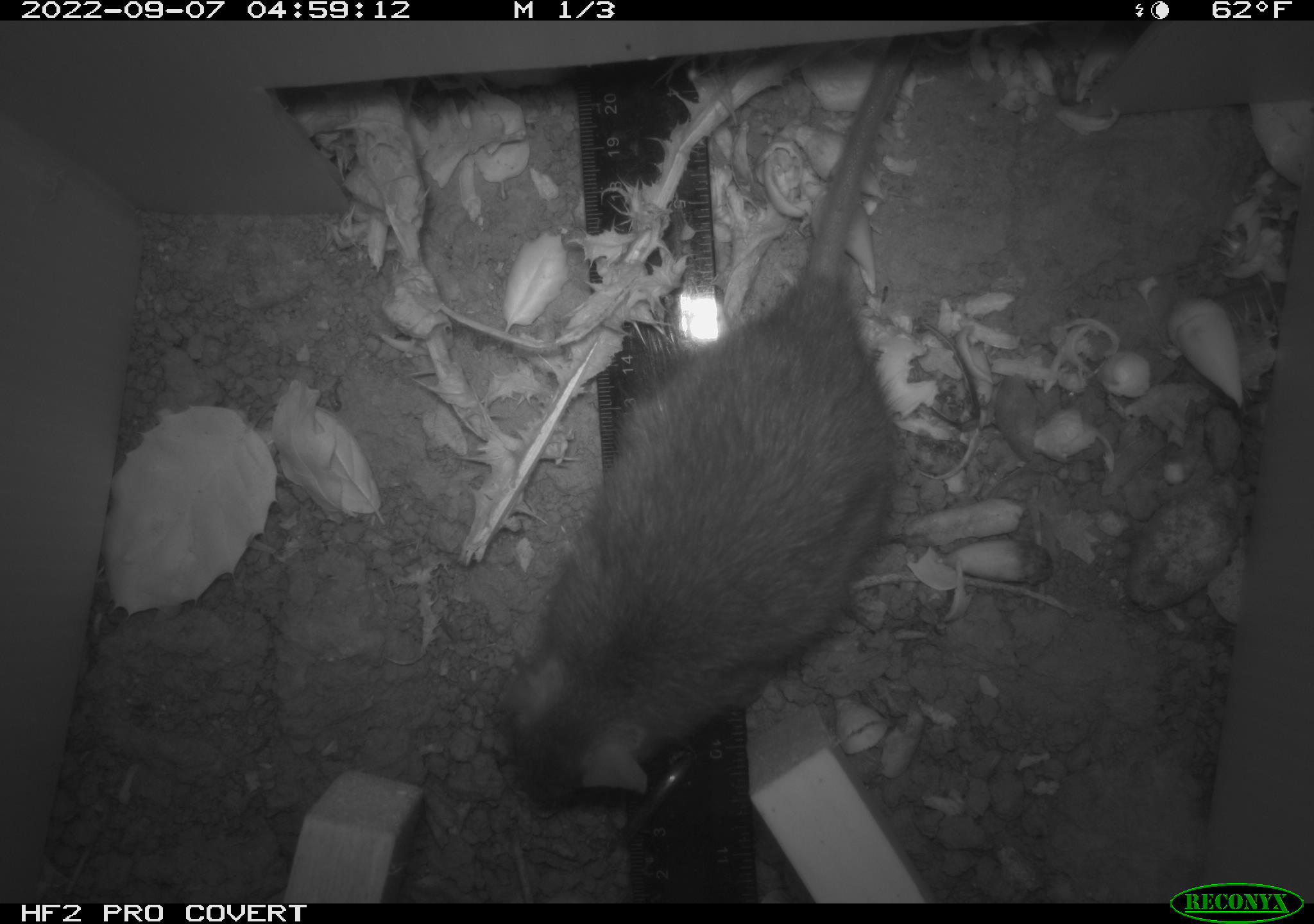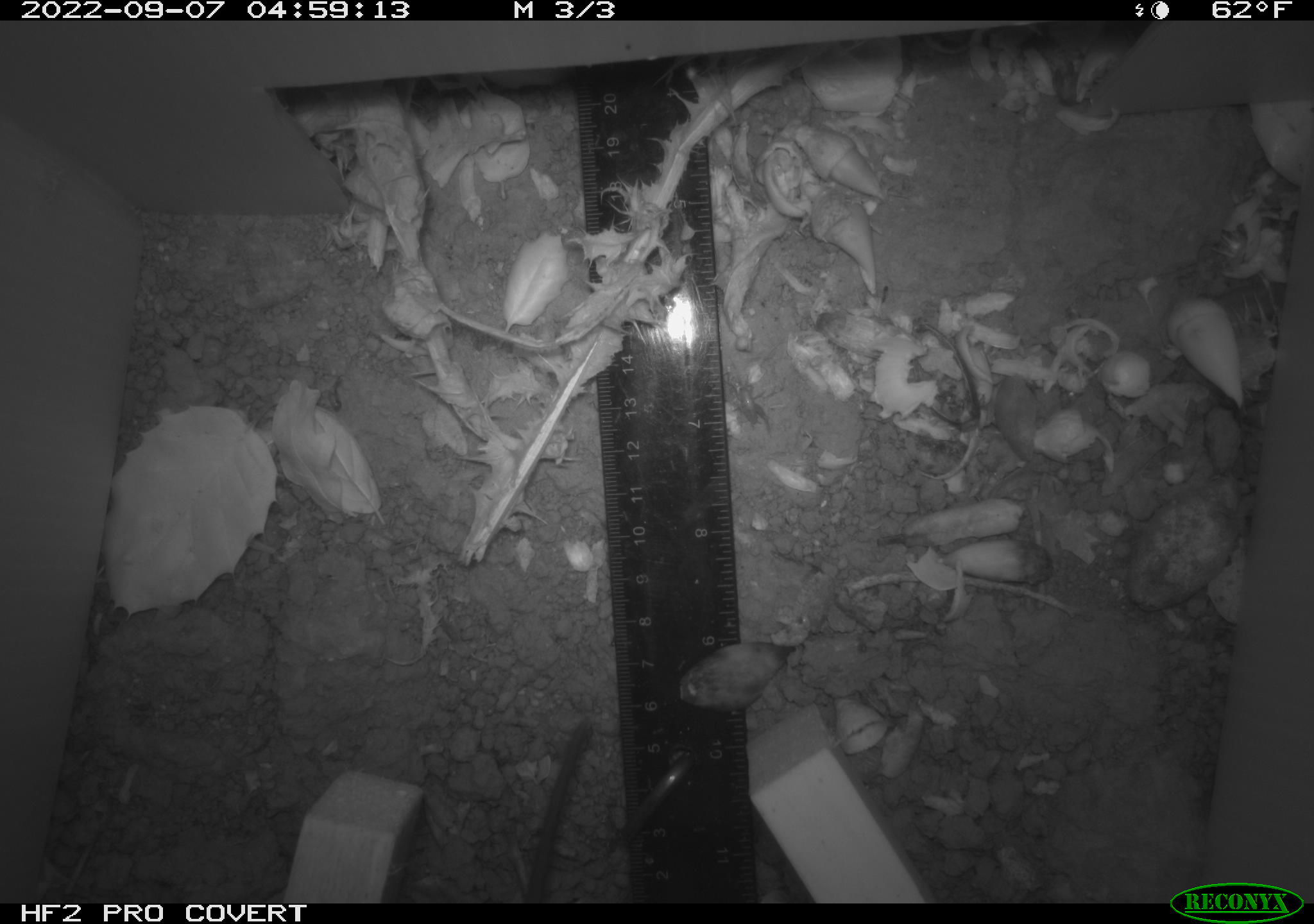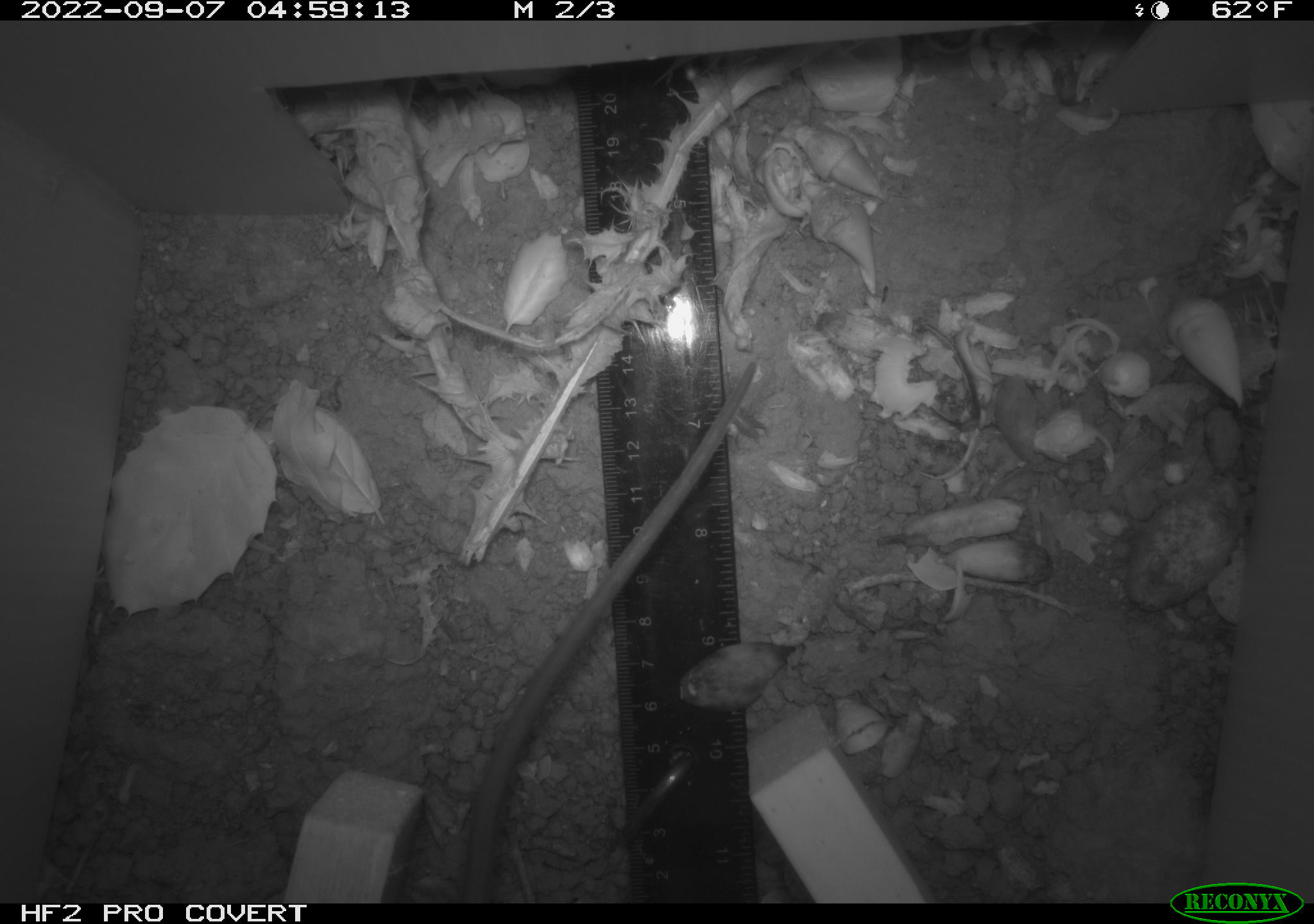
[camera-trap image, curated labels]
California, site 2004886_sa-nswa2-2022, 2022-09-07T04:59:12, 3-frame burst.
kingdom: Animalia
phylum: Chordata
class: Mammalia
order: Rodentia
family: Muridae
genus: Rattus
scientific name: Rattus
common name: rat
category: rattus species